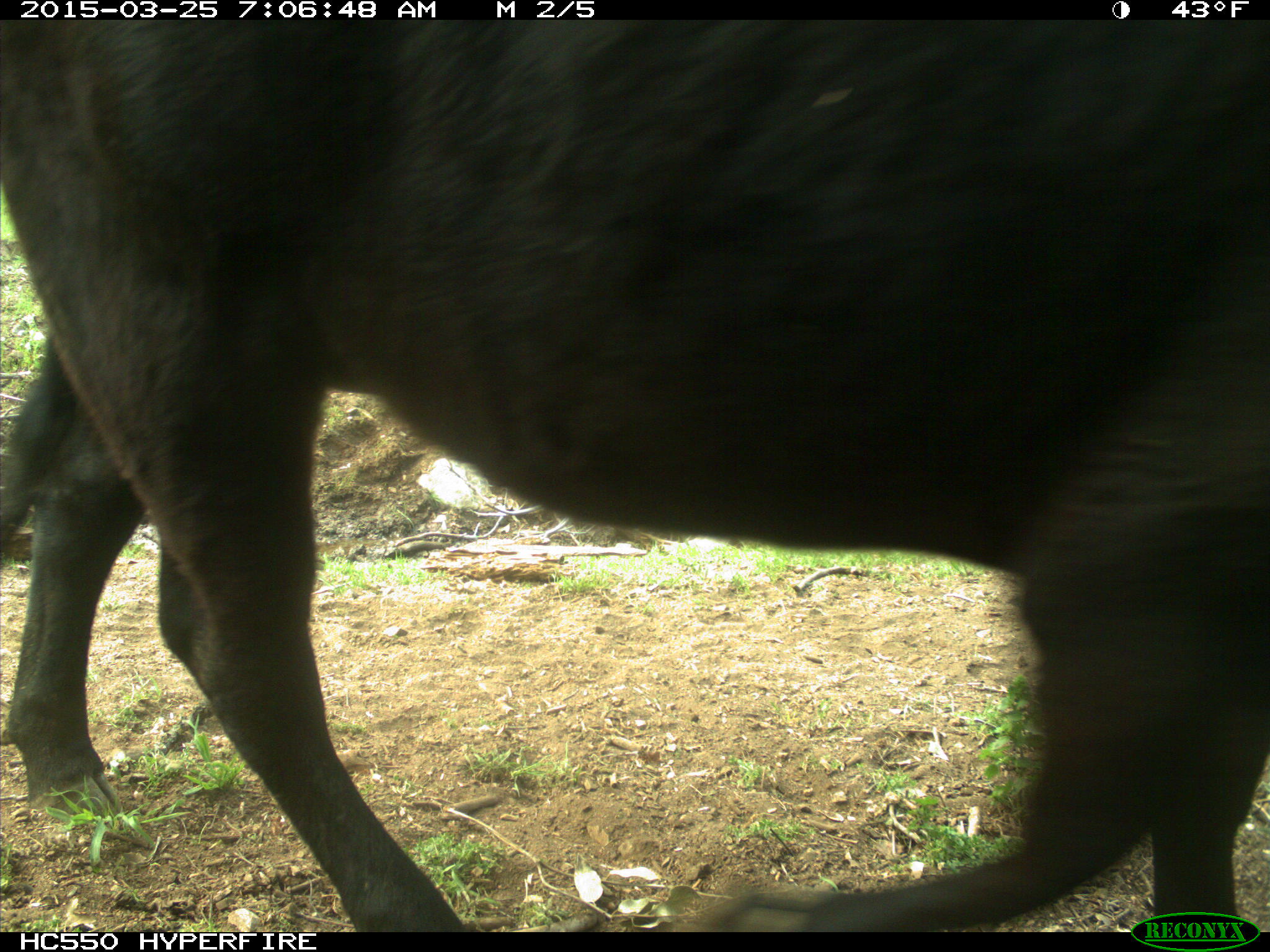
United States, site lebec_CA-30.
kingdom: Animalia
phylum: Chordata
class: Mammalia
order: Artiodactyla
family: Bovidae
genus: Bos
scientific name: Bos taurus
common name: domestic cow